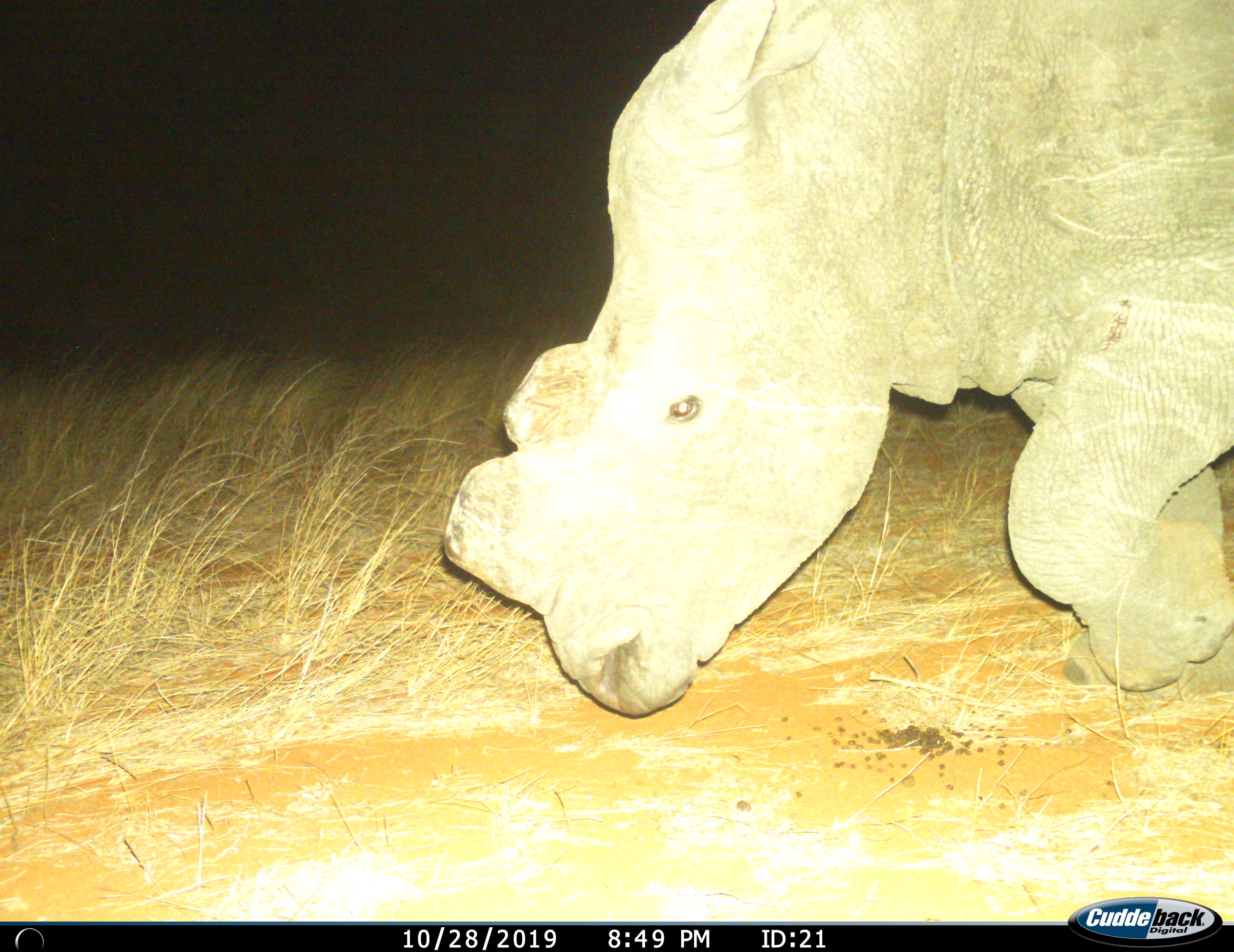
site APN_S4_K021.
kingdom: Animalia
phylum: Chordata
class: Mammalia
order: Perissodactyla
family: Rhinocerotidae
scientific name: Rhinocerotidae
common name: unknown rhinoceros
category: rhinocerosunknown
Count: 1.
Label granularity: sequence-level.